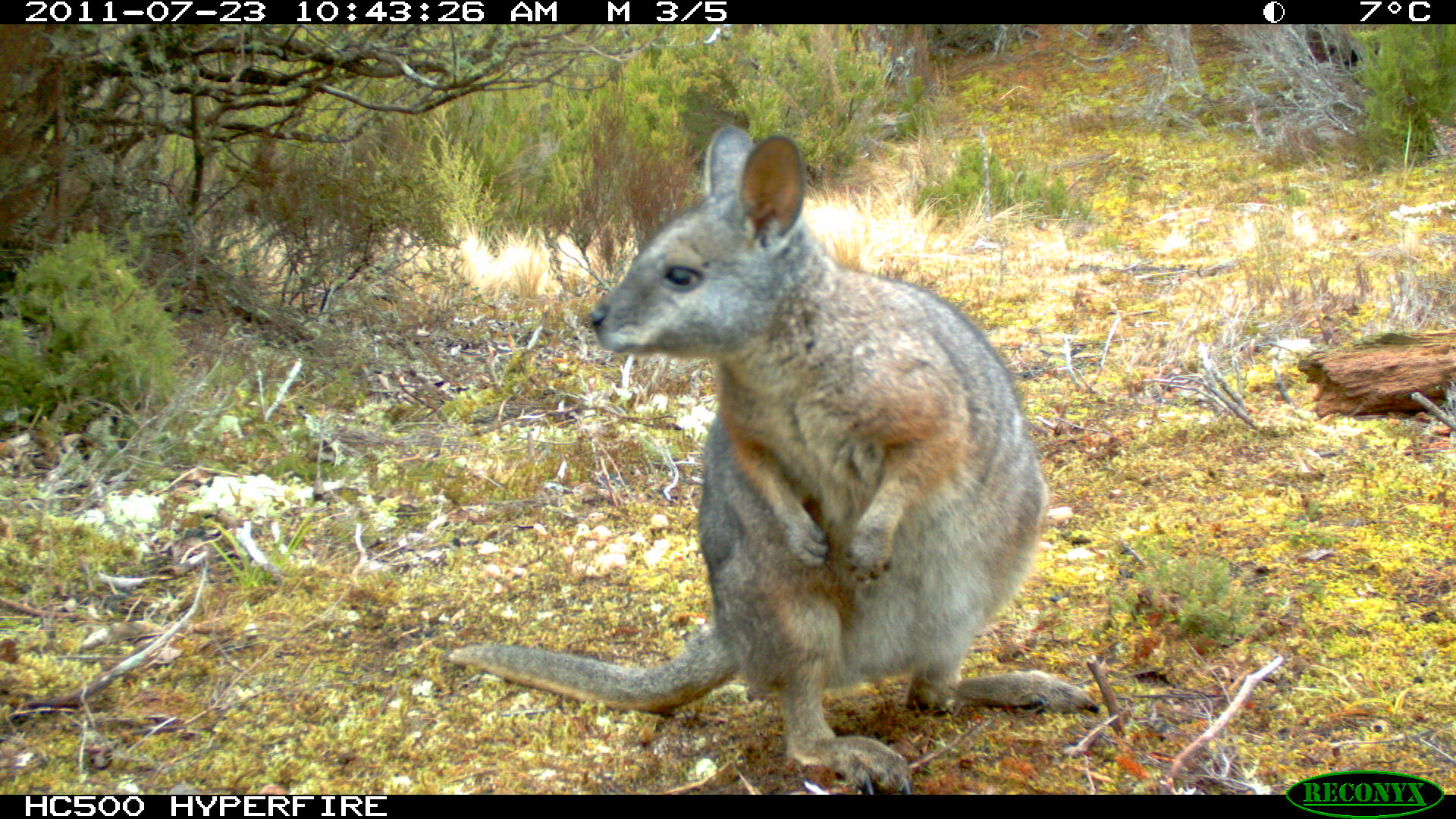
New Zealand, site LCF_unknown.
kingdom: Animalia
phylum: Chordata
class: Mammalia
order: Diprotodontia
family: Macropodidae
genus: Notamacropus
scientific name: Notamacropus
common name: wallaby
Wallaby (Notamacropus).